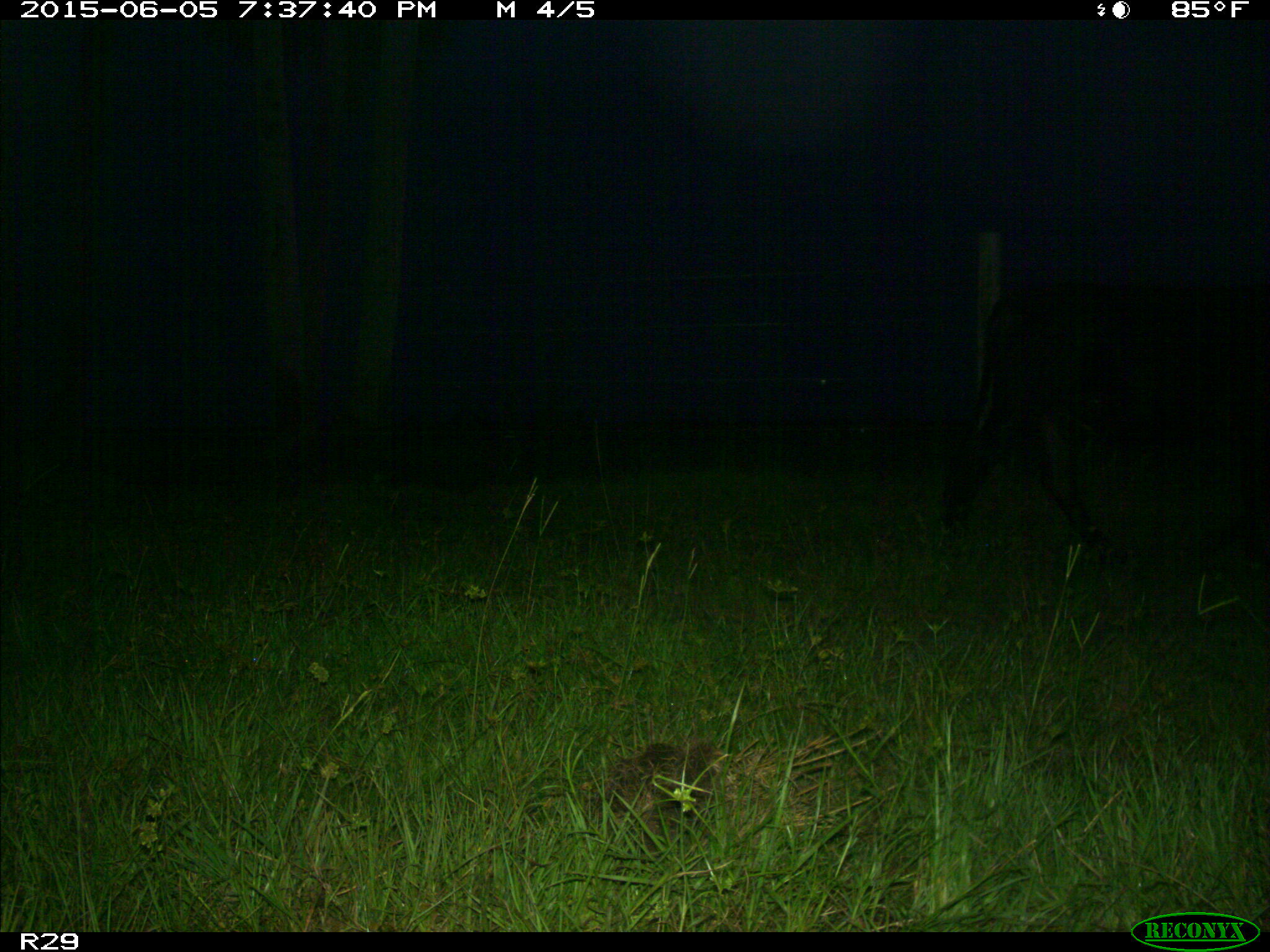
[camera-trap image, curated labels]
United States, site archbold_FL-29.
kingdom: Animalia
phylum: Chordata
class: Mammalia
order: Artiodactyla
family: Bovidae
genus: Bos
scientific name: Bos taurus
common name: domestic cow